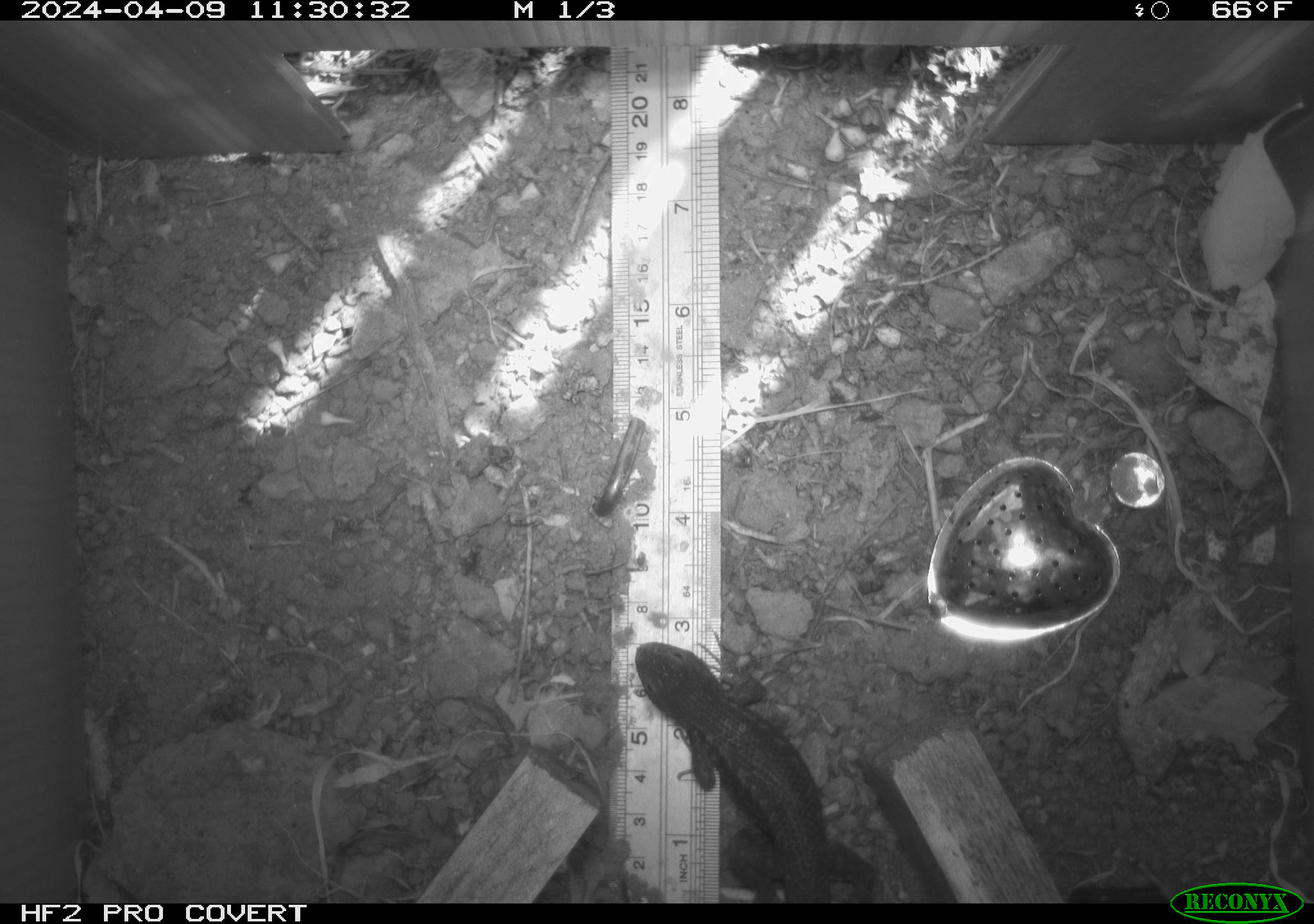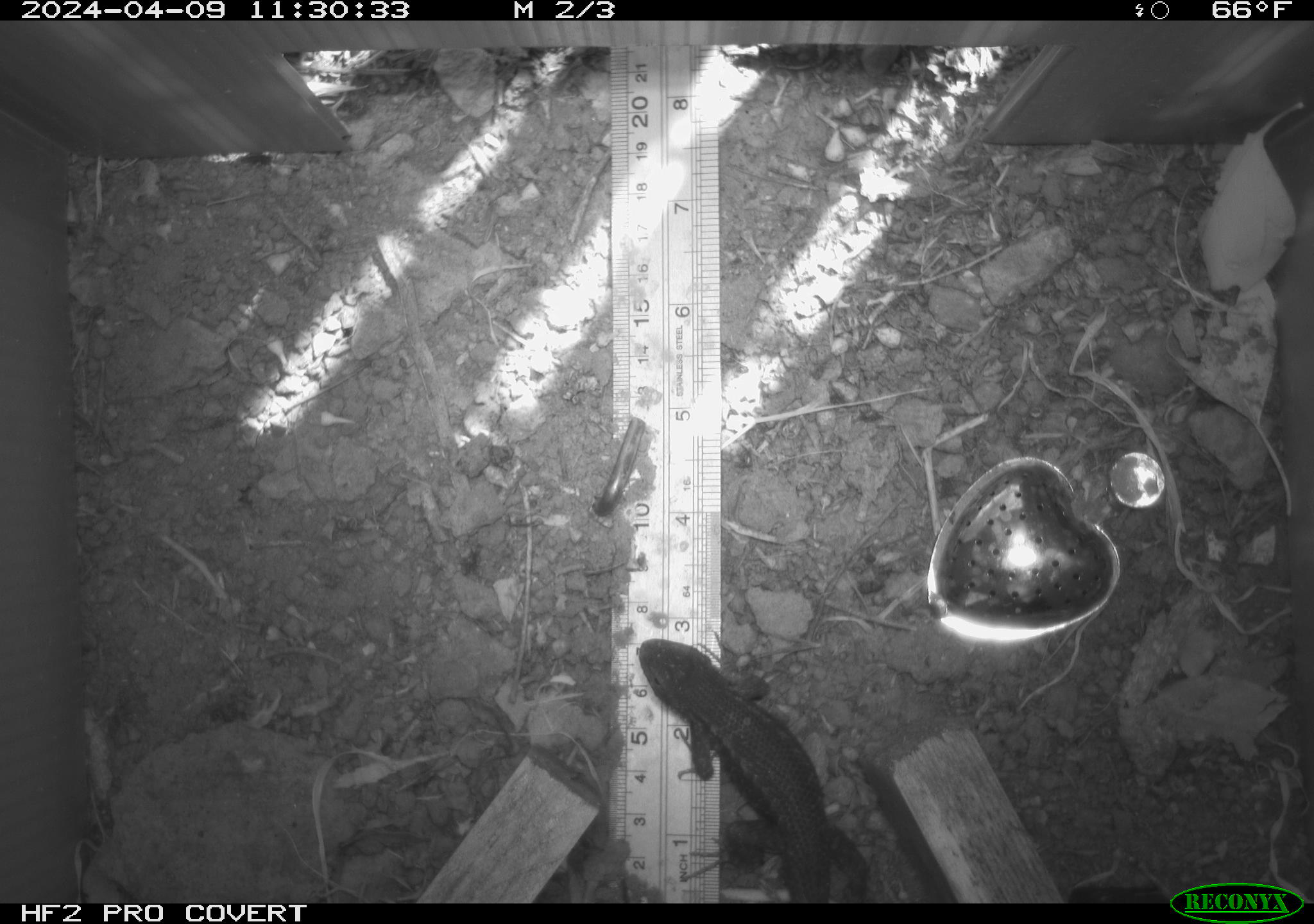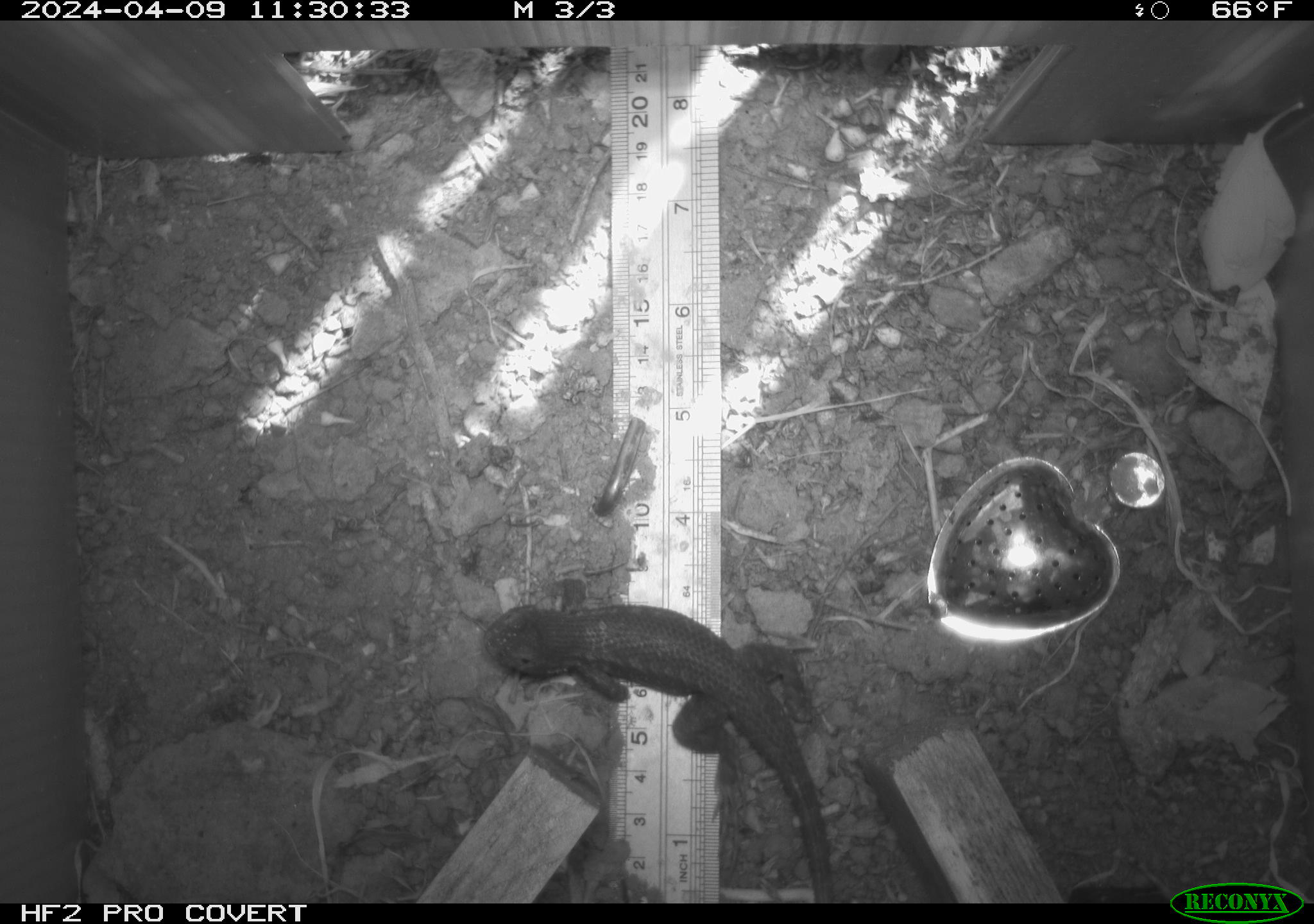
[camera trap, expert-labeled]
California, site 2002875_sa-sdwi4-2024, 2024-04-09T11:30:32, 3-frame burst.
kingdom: Animalia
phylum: Chordata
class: Reptilia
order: Squamata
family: Phrynosomatidae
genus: Sceloporus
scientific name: Sceloporus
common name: spiny lizards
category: sceloporus species